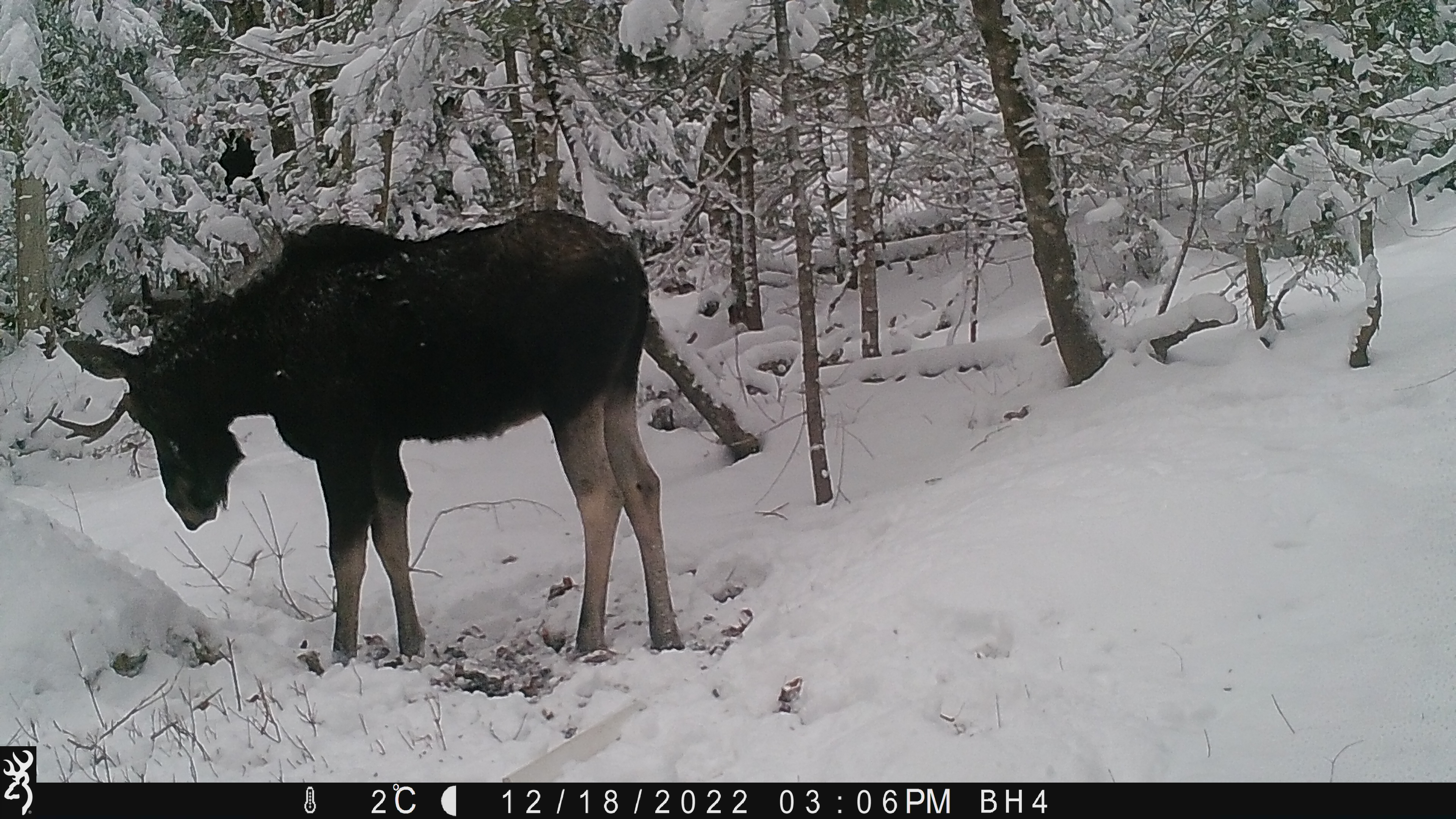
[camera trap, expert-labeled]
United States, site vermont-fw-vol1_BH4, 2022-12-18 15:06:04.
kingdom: Animalia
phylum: Chordata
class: Mammalia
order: Artiodactyla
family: Cervidae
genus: Alces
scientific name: Alces alces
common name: moose